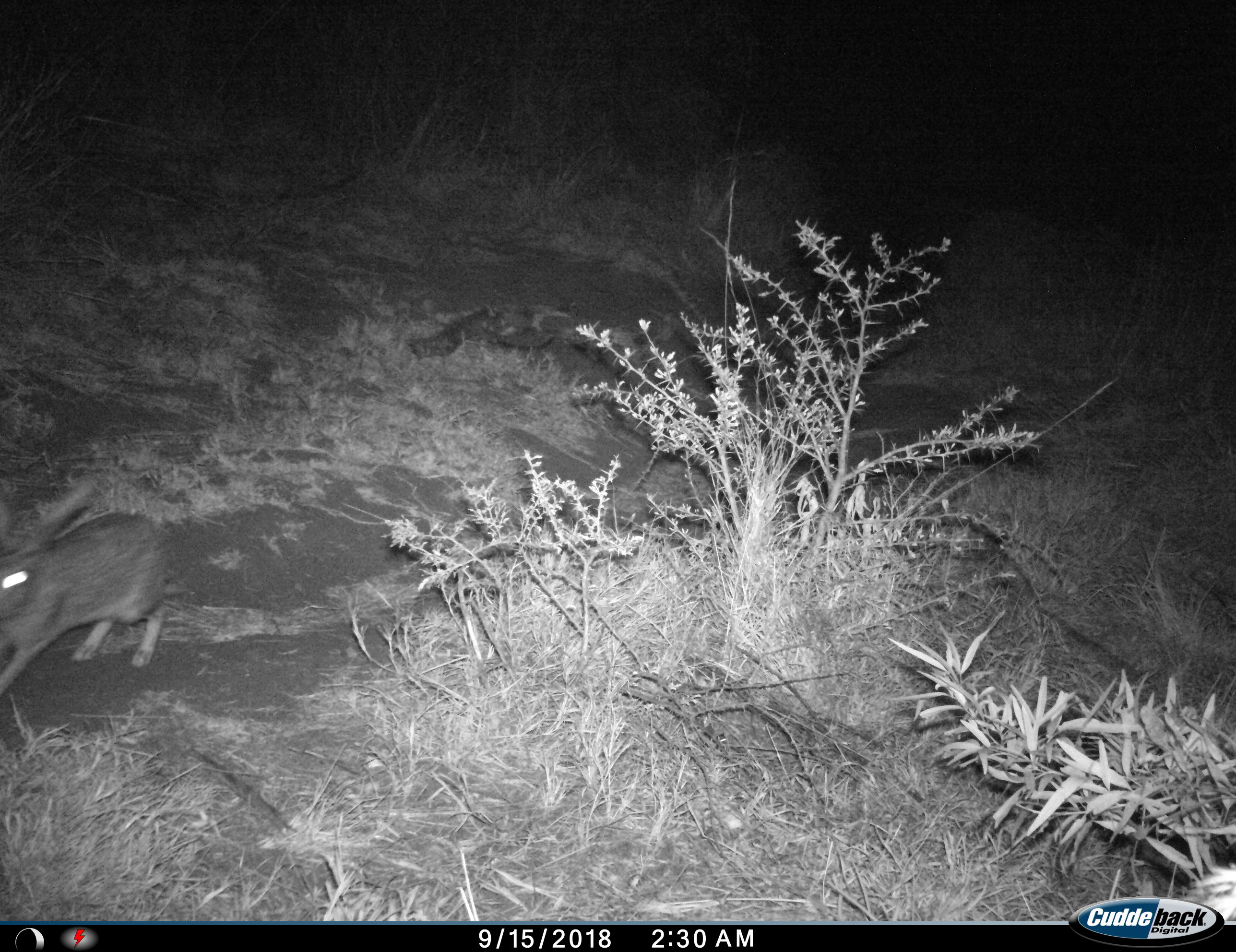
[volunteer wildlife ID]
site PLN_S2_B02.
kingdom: Animalia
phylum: Chordata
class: Mammalia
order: Lagomorpha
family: Leporidae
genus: Lepus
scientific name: Lepus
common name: hare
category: hareunknown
Hareunknown (hare) (Lepus), count 1. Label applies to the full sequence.